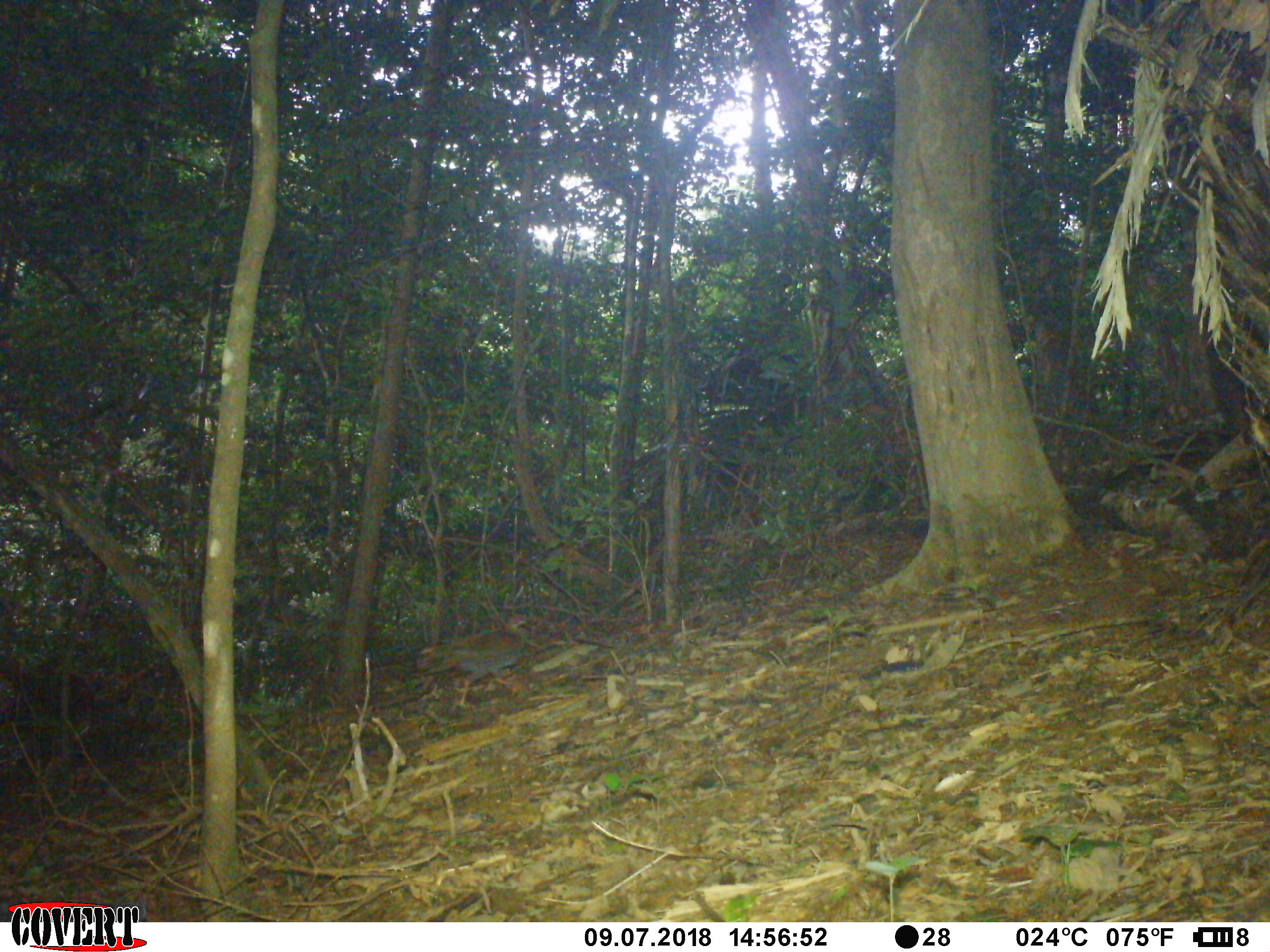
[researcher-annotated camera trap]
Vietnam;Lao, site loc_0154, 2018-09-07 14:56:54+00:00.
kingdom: Animalia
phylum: Chordata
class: Aves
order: Galliformes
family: Phasianidae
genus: Lophura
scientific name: Lophura nycthemera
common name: silver pheasant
Silver pheasant (Lophura nycthemera). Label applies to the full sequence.